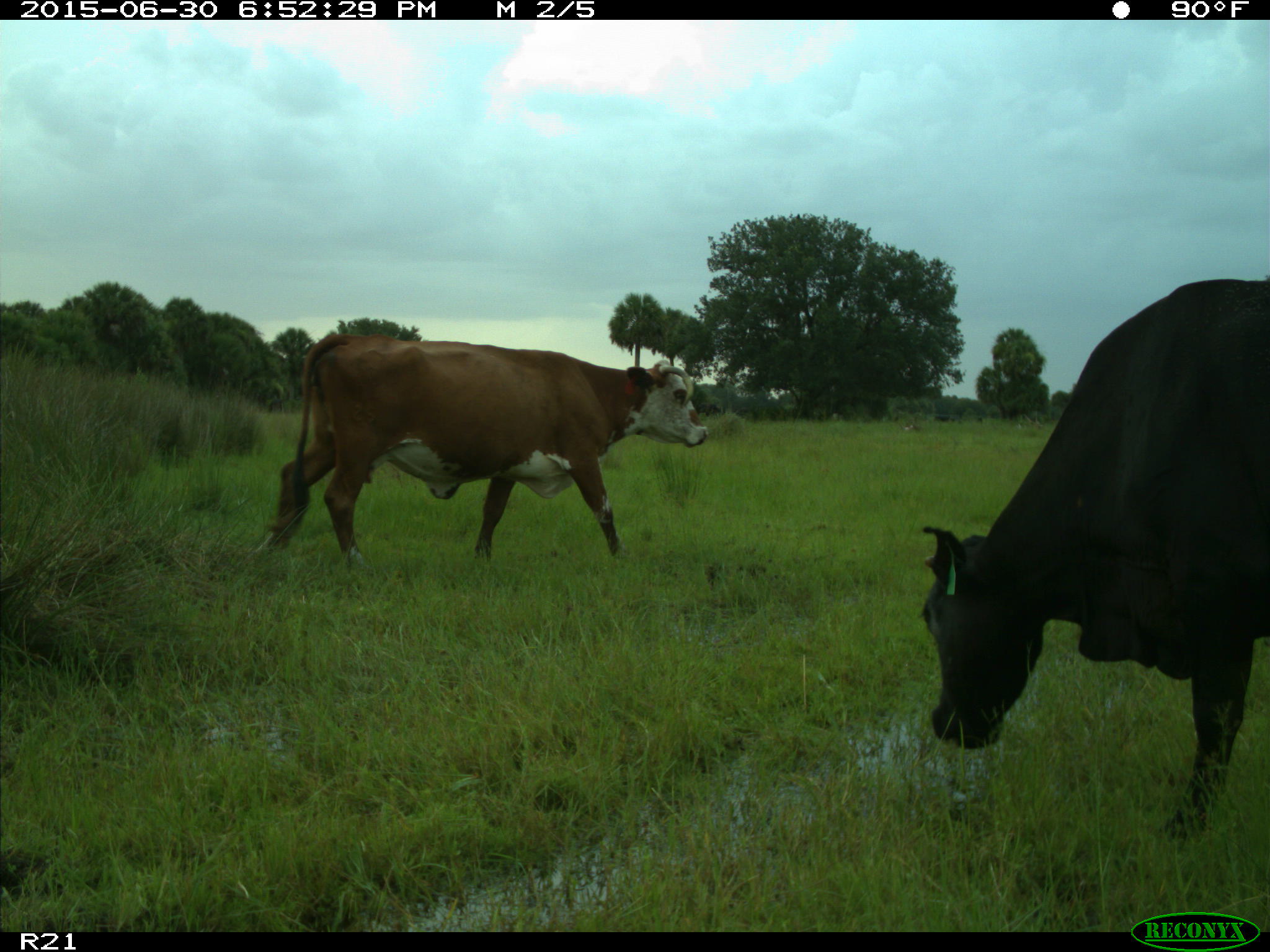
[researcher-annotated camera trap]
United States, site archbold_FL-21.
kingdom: Animalia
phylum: Chordata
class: Mammalia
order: Artiodactyla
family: Bovidae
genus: Bos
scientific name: Bos taurus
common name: domestic cow